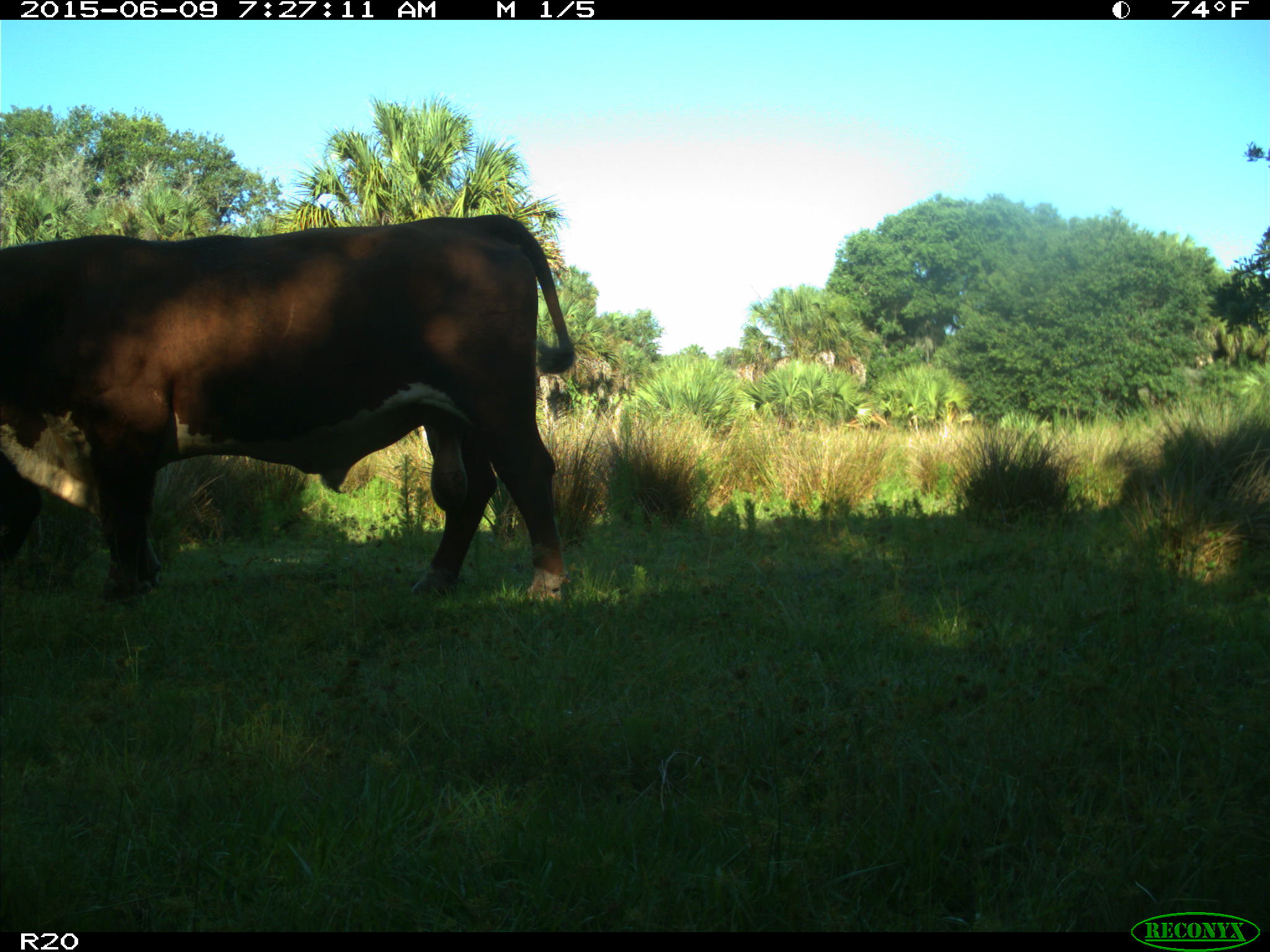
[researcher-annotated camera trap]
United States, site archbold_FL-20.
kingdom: Animalia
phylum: Chordata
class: Mammalia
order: Artiodactyla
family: Bovidae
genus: Bos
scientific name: Bos taurus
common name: domestic cow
Bos taurus (domestic cow).